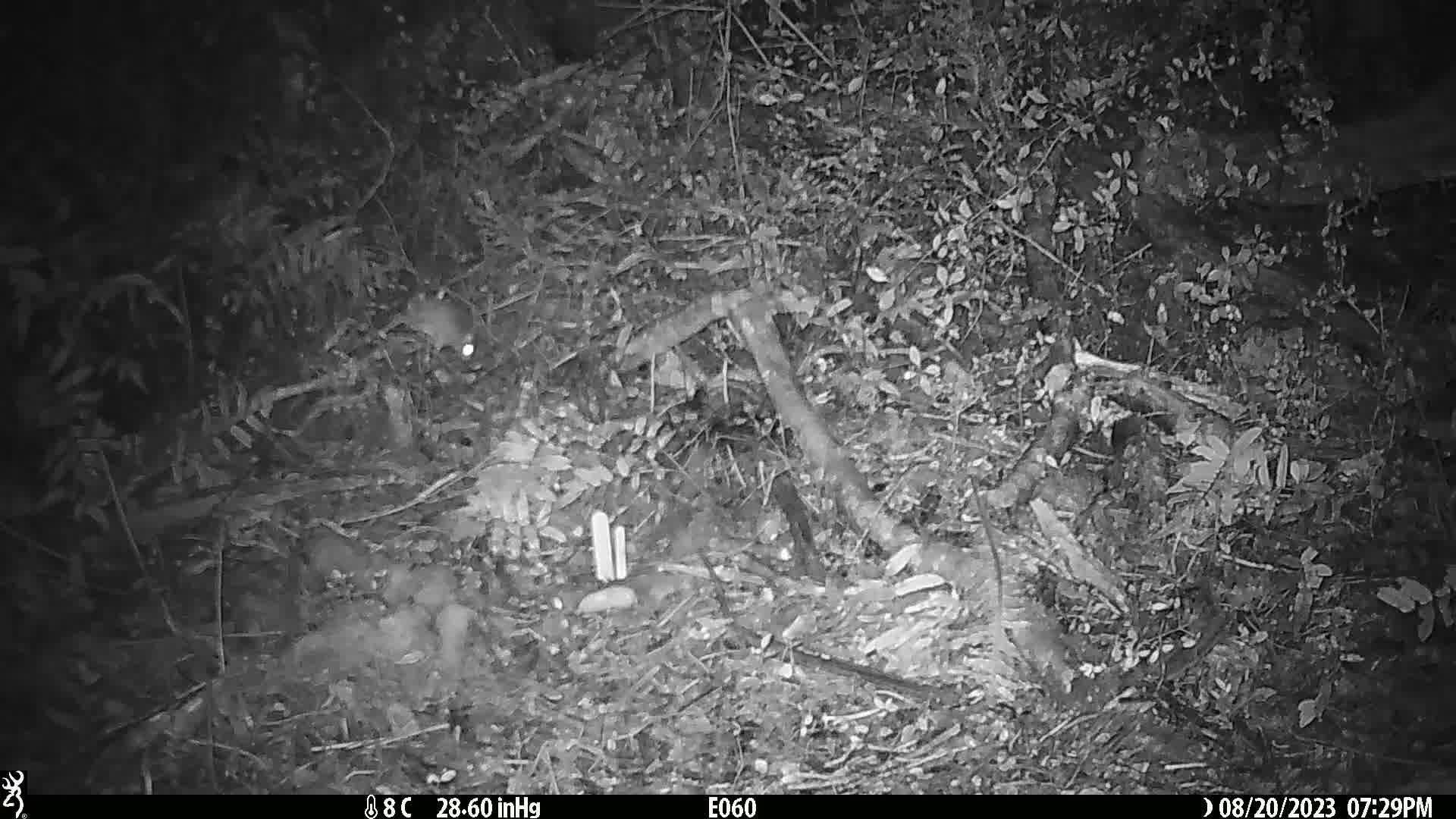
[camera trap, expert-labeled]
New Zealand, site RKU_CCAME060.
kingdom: Animalia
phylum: Chordata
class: Mammalia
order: Rodentia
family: Muridae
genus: Rattus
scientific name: Rattus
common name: rat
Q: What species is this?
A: Rat (Rattus).